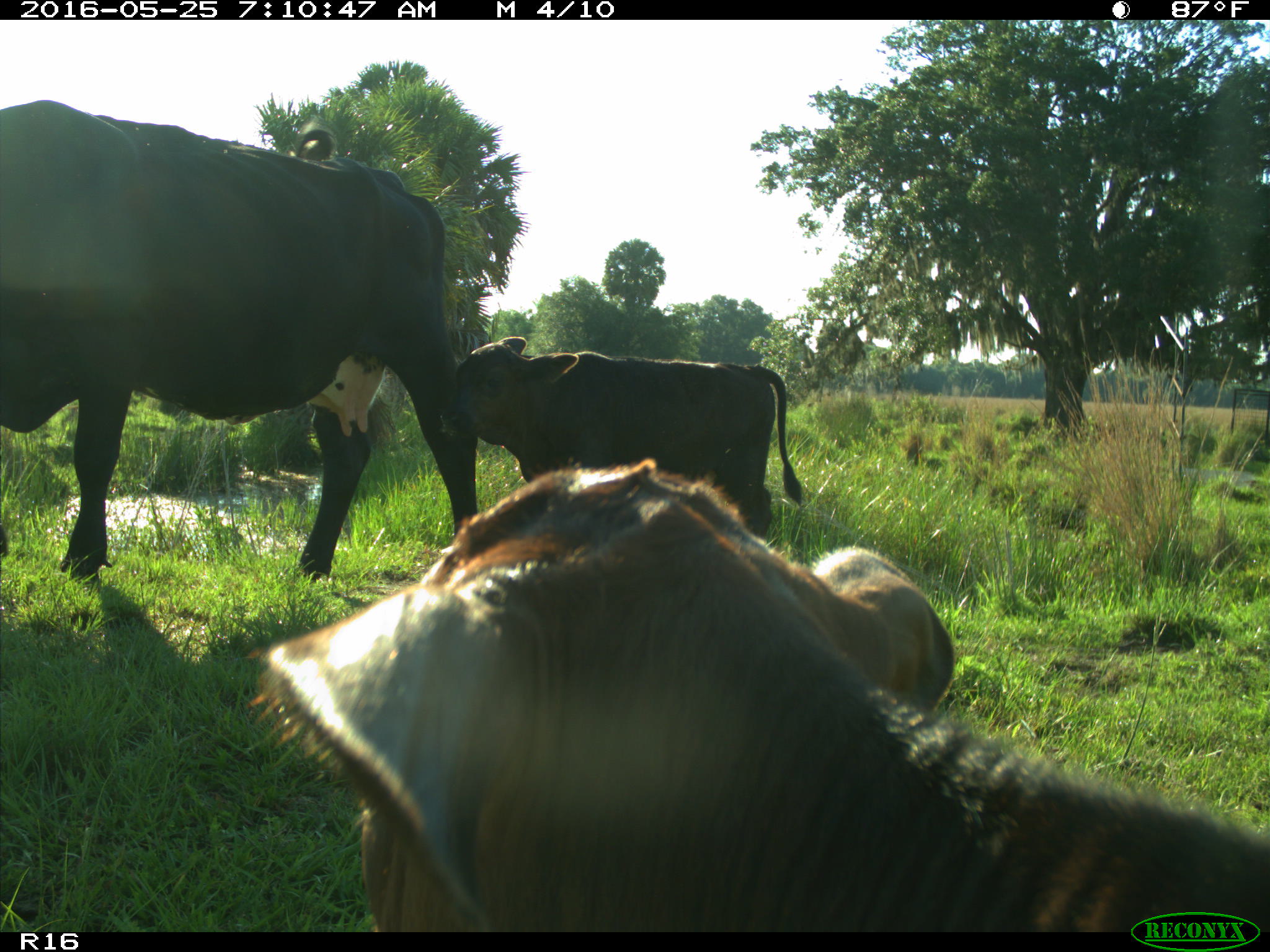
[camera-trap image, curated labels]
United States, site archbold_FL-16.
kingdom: Animalia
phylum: Chordata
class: Mammalia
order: Artiodactyla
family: Bovidae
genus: Bos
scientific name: Bos taurus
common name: domestic cow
Bos taurus (domestic cow).